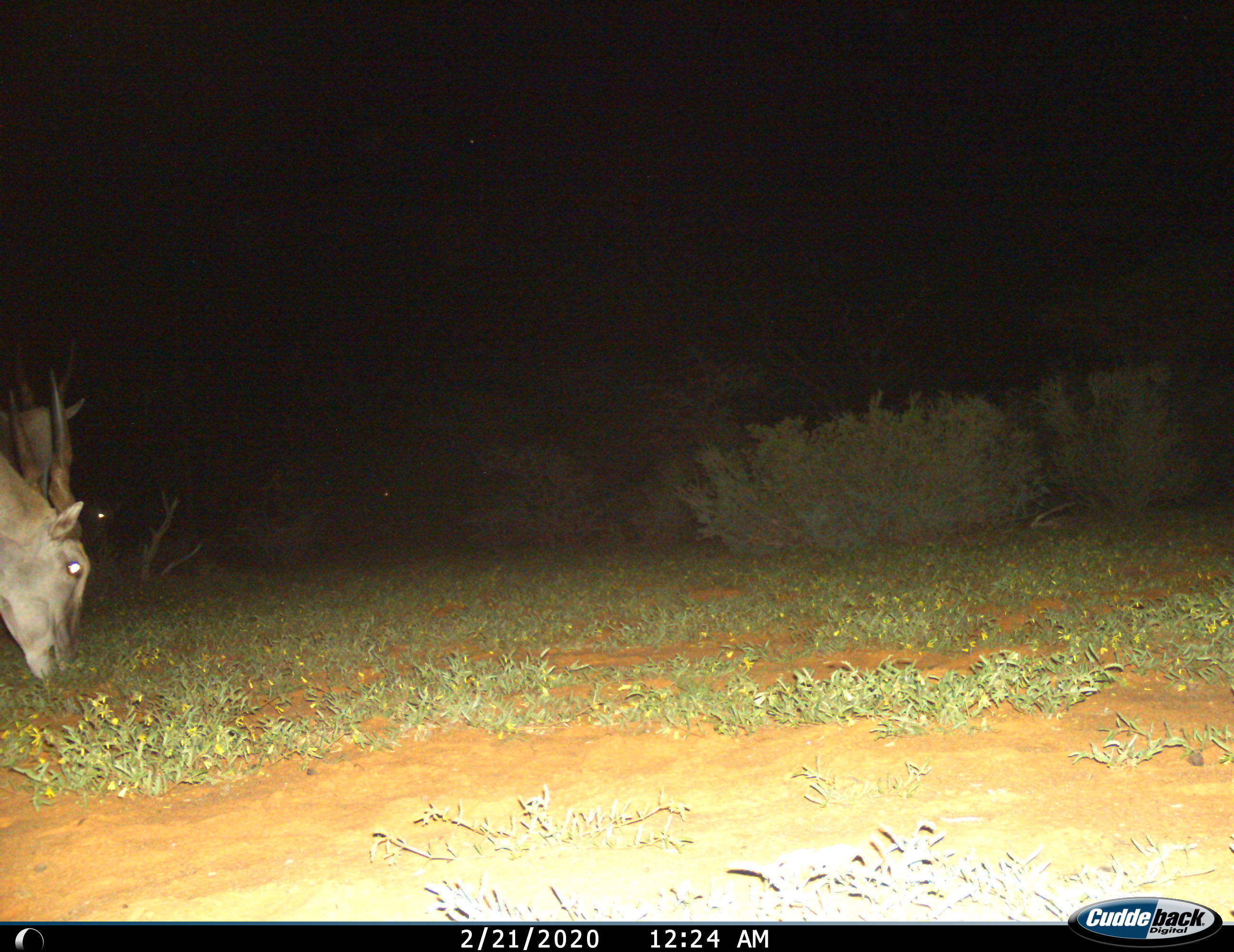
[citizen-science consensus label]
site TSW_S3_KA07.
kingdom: Animalia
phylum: Chordata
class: Mammalia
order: Artiodactyla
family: Bovidae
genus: Tragelaphus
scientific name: Tragelaphus oryx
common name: eland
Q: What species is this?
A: Eland (Tragelaphus oryx).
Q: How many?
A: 2.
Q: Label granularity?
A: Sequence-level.